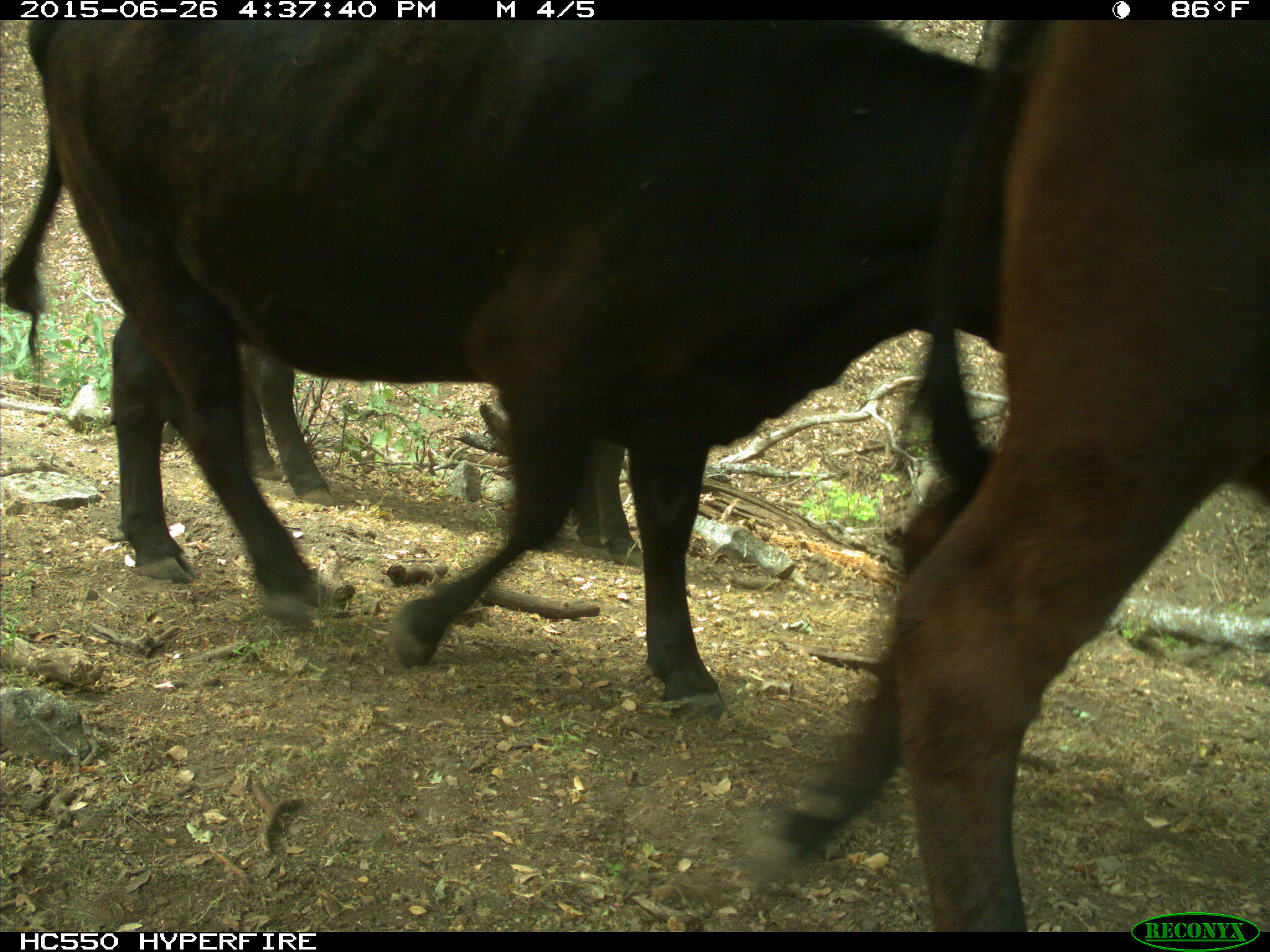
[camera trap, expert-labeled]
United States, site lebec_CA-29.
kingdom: Animalia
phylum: Chordata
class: Mammalia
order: Artiodactyla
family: Bovidae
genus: Bos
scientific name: Bos taurus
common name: domestic cow